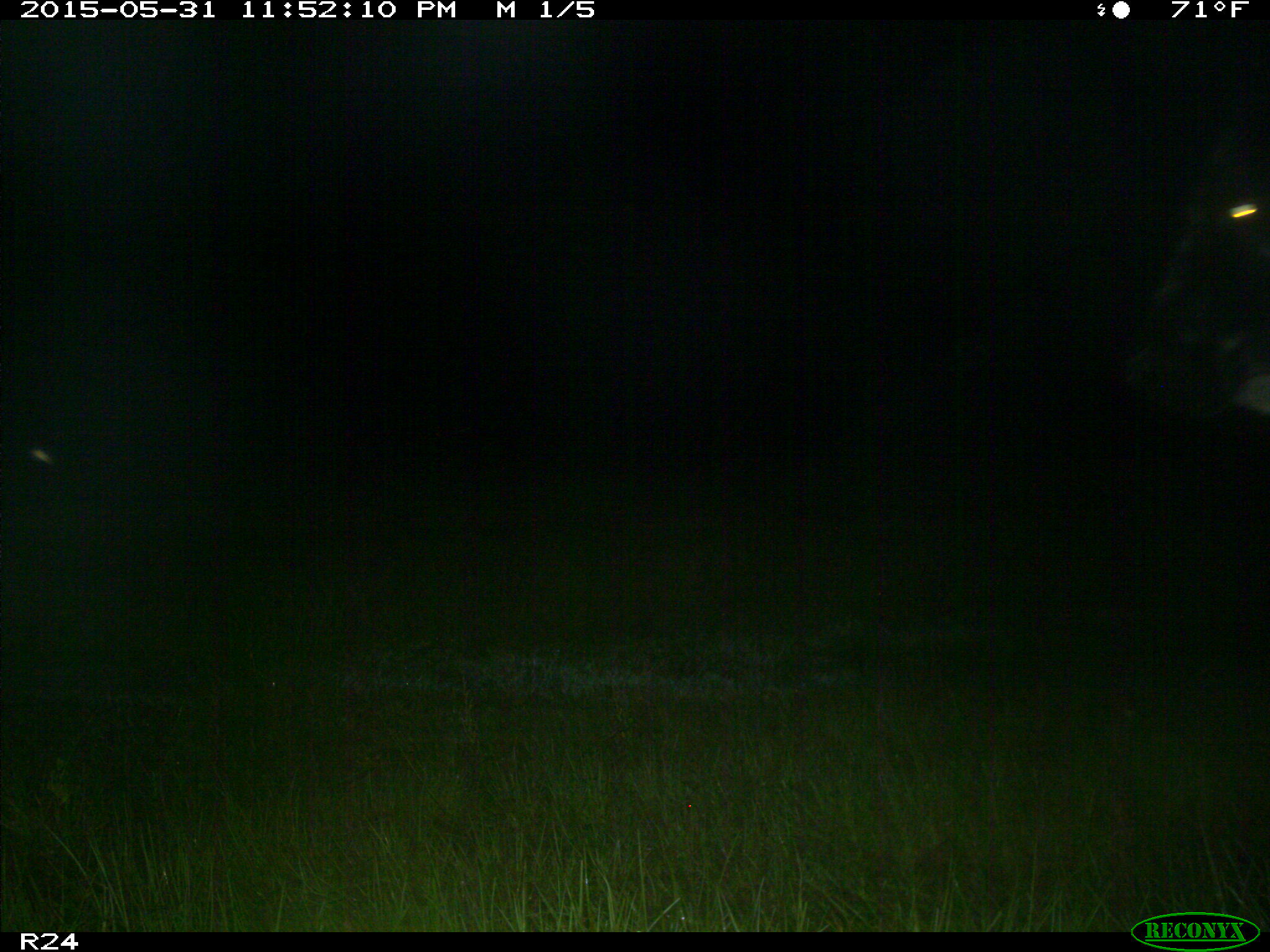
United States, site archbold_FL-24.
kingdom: Animalia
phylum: Chordata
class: Mammalia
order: Artiodactyla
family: Bovidae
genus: Bos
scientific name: Bos taurus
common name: domestic cow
Bos taurus (domestic cow).